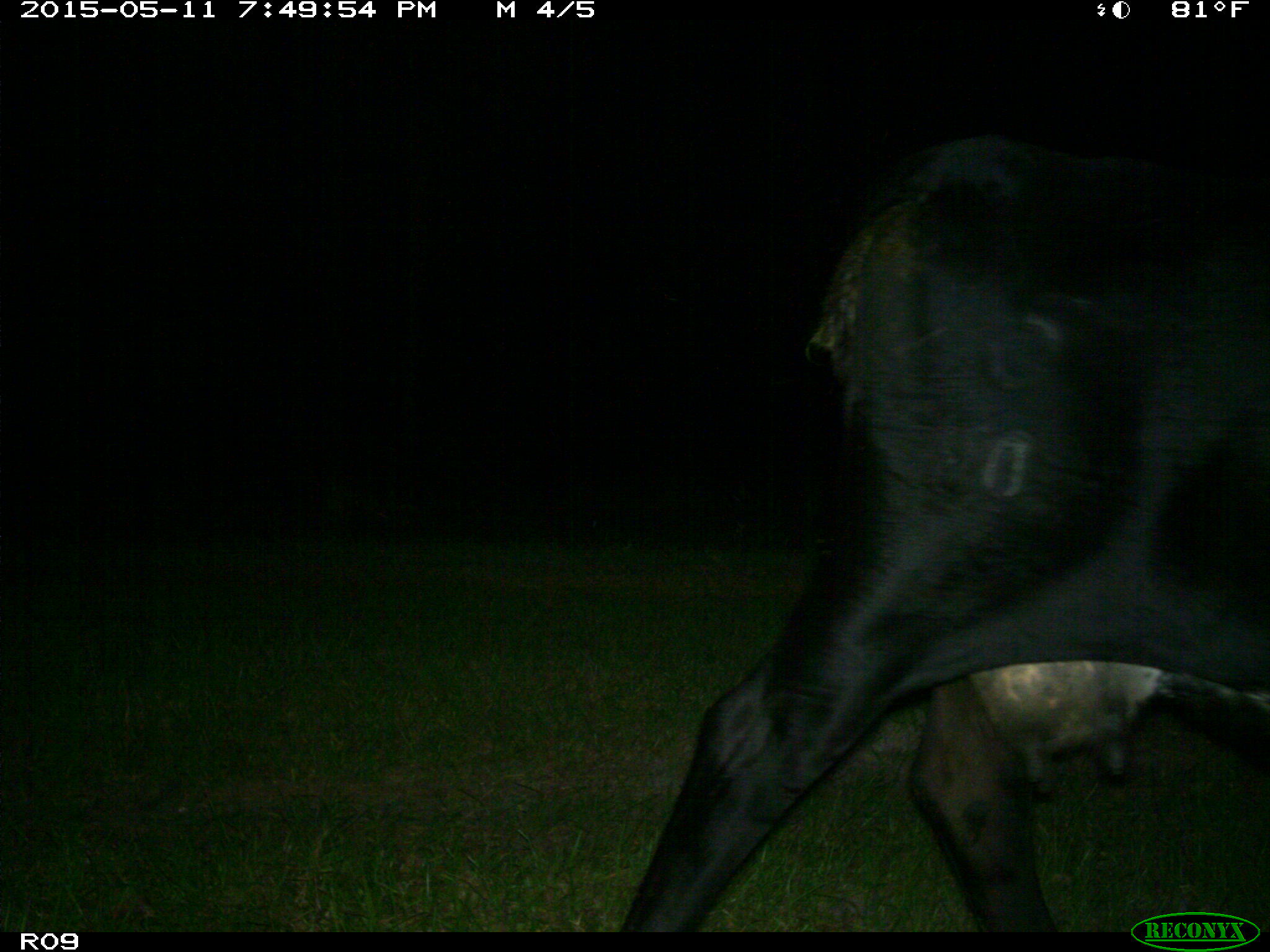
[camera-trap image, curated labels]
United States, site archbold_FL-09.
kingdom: Animalia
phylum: Chordata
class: Mammalia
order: Artiodactyla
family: Bovidae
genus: Bos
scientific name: Bos taurus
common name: domestic cow